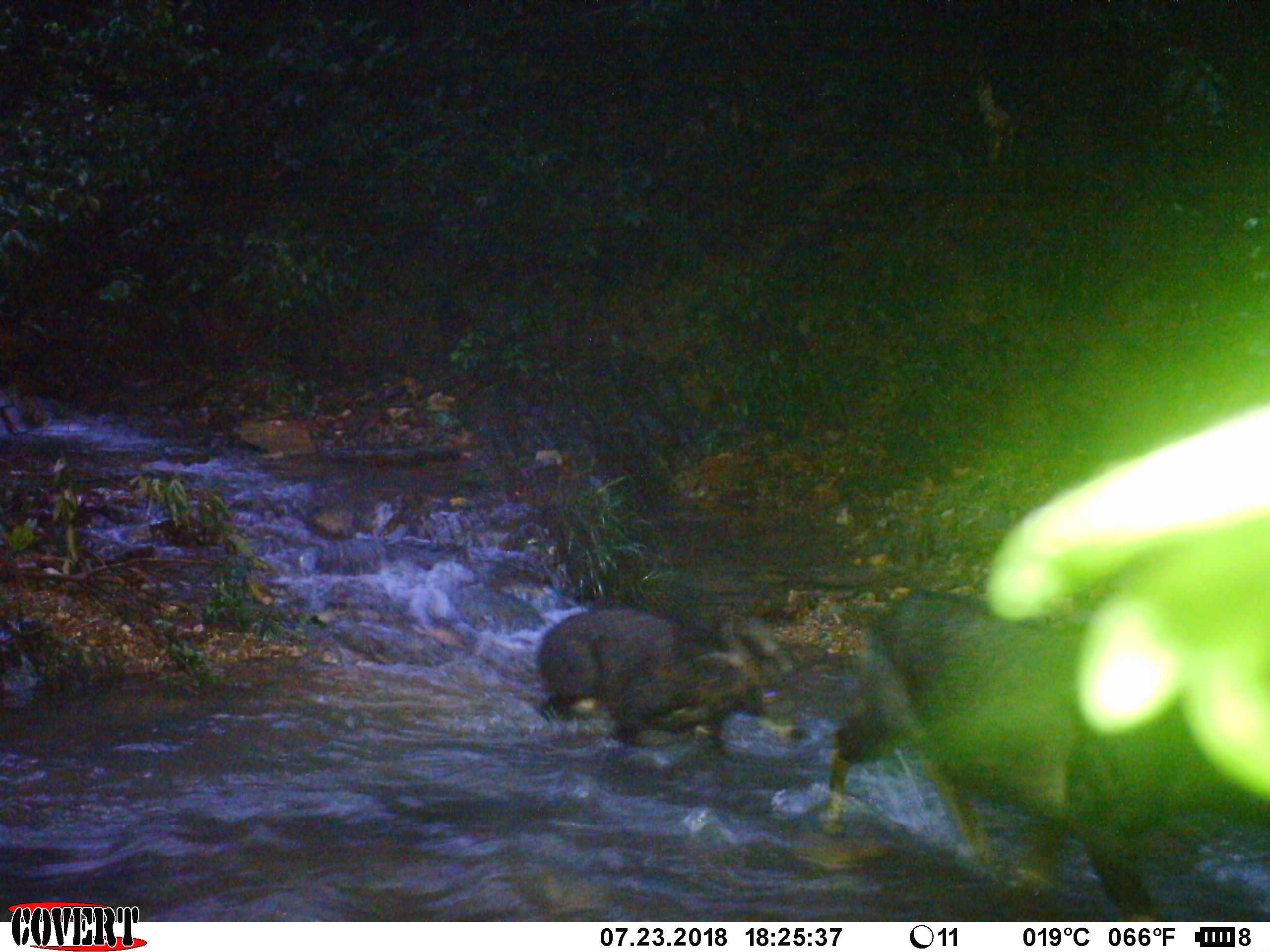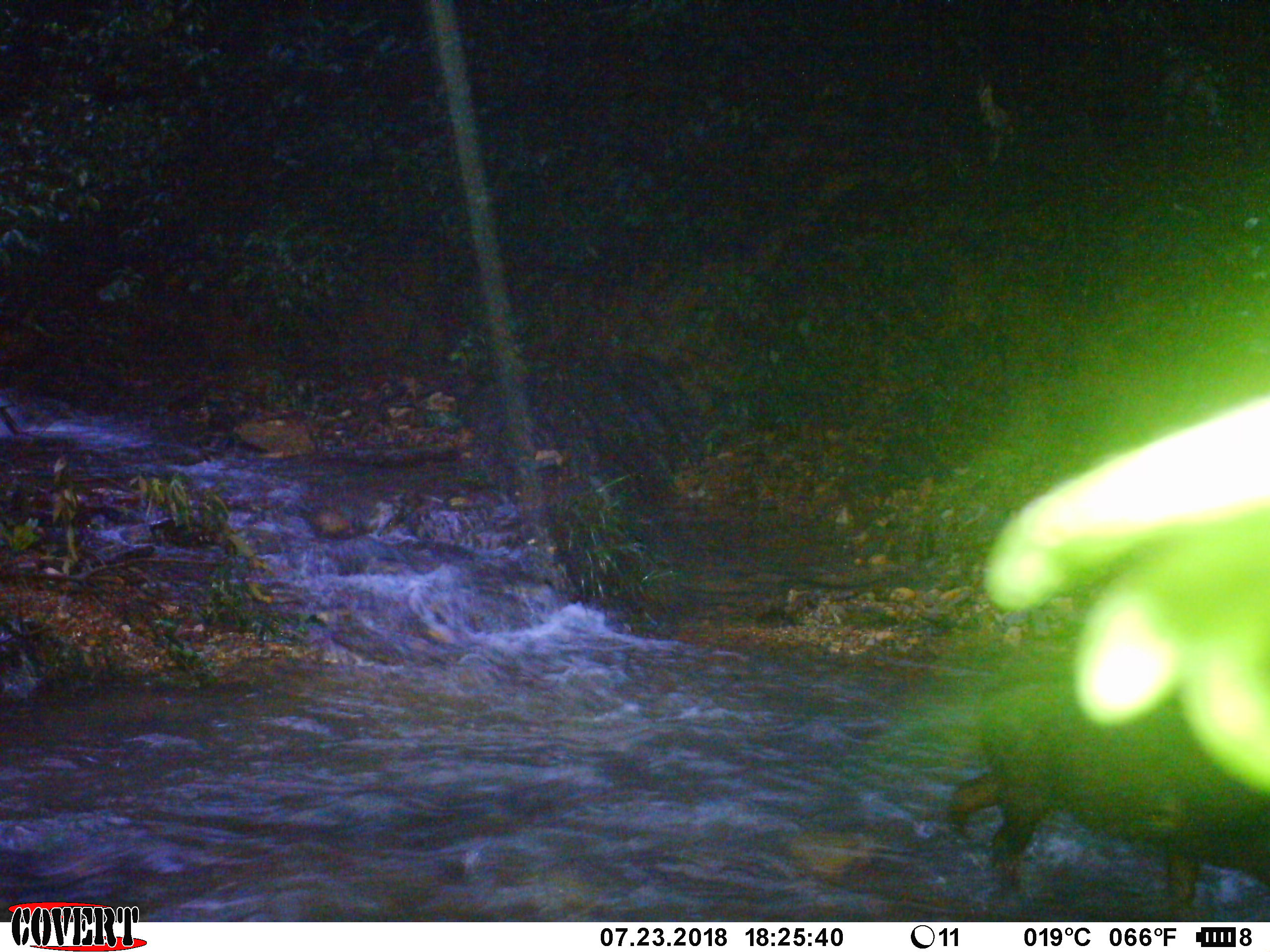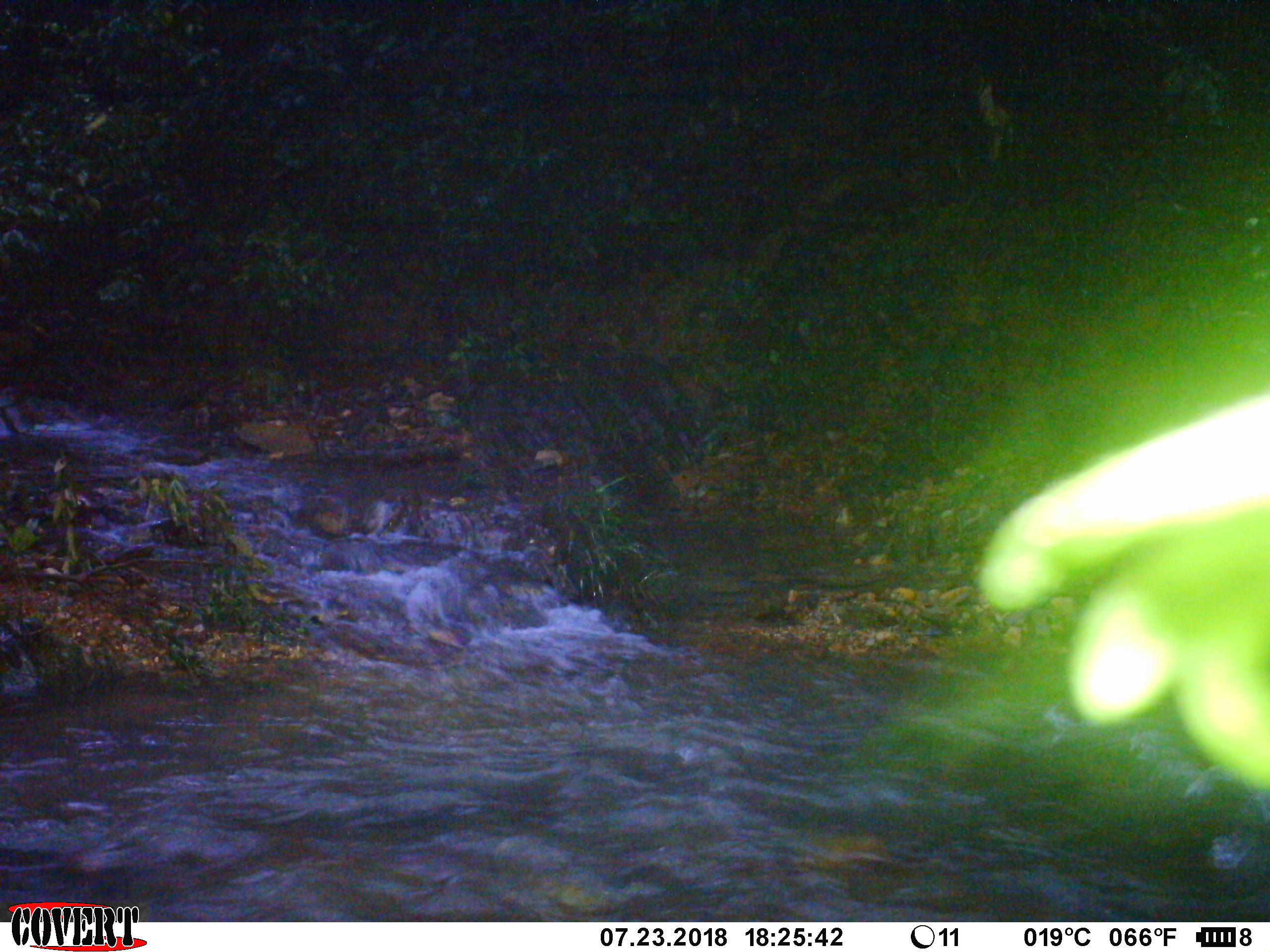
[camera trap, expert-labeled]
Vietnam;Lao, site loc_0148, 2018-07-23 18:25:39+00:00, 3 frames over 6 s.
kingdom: Animalia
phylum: Chordata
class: Mammalia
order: Artiodactyla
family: Bovidae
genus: Capricornis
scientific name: Capricornis sumatraensis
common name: chinese serow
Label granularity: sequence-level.